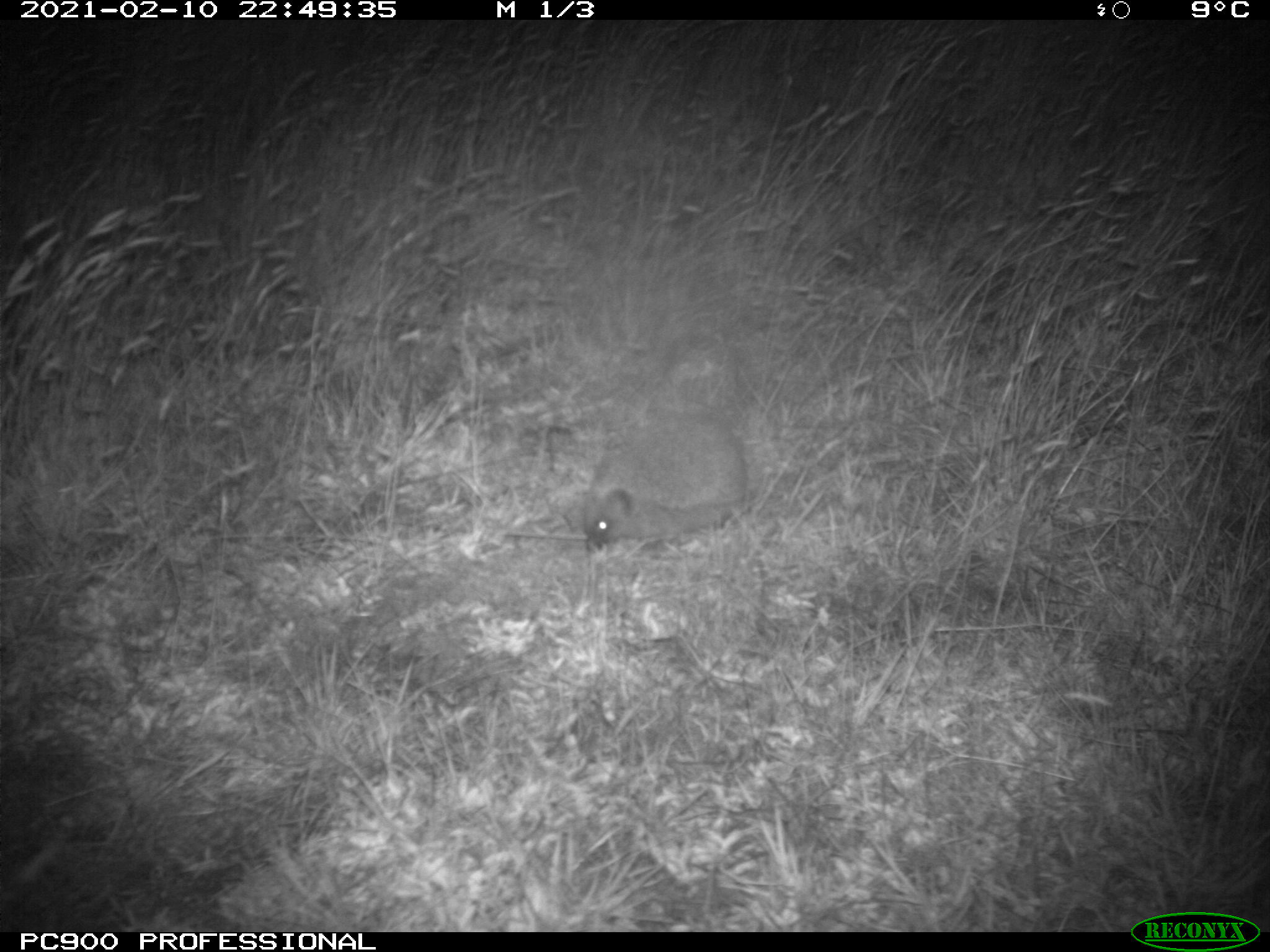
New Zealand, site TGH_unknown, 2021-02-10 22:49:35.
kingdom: Animalia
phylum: Chordata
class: Mammalia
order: Eulipotyphla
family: Erinaceidae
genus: Erinaceus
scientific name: Erinaceus europaeus europaeus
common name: european hedgehog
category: hedgehog